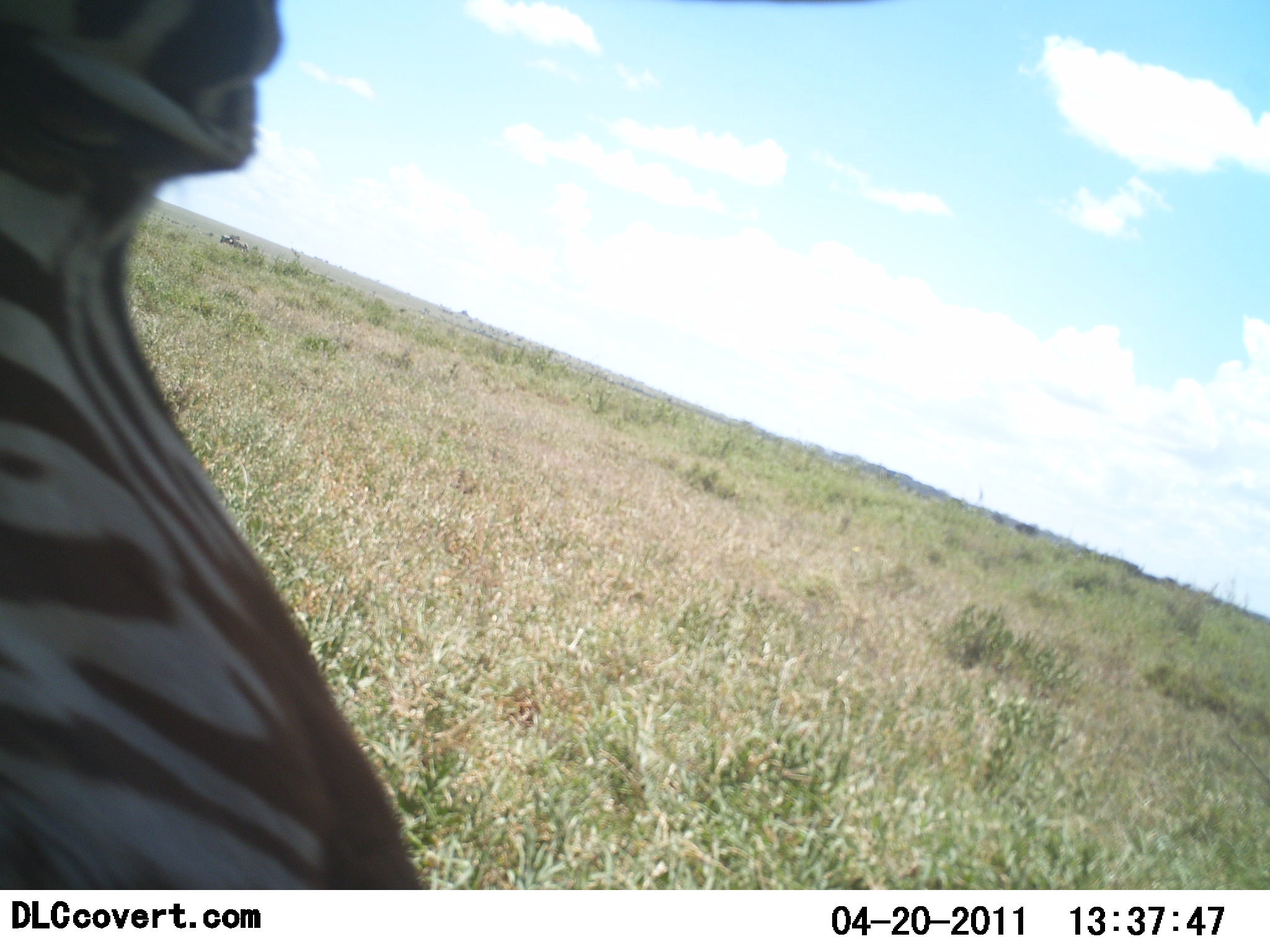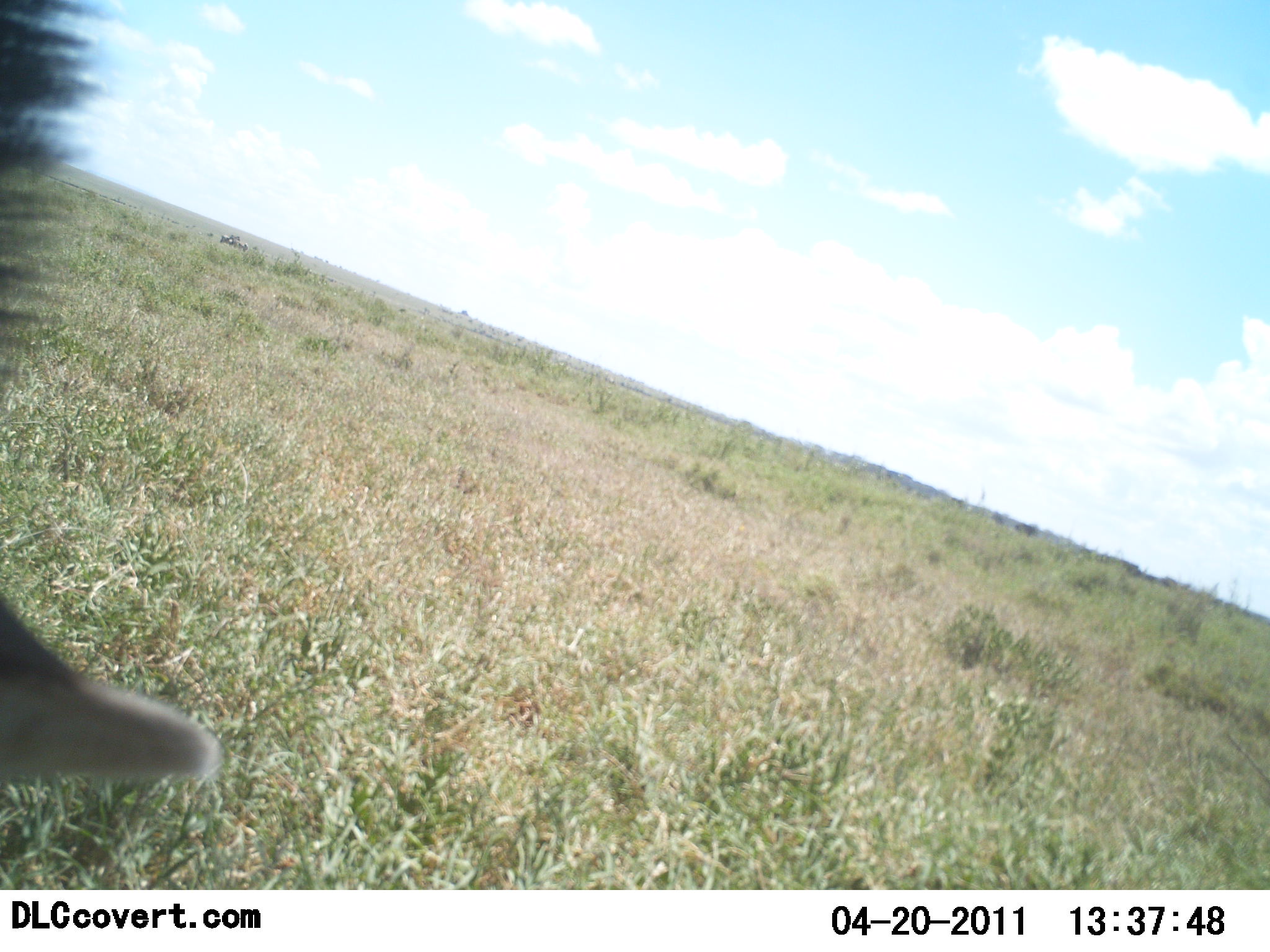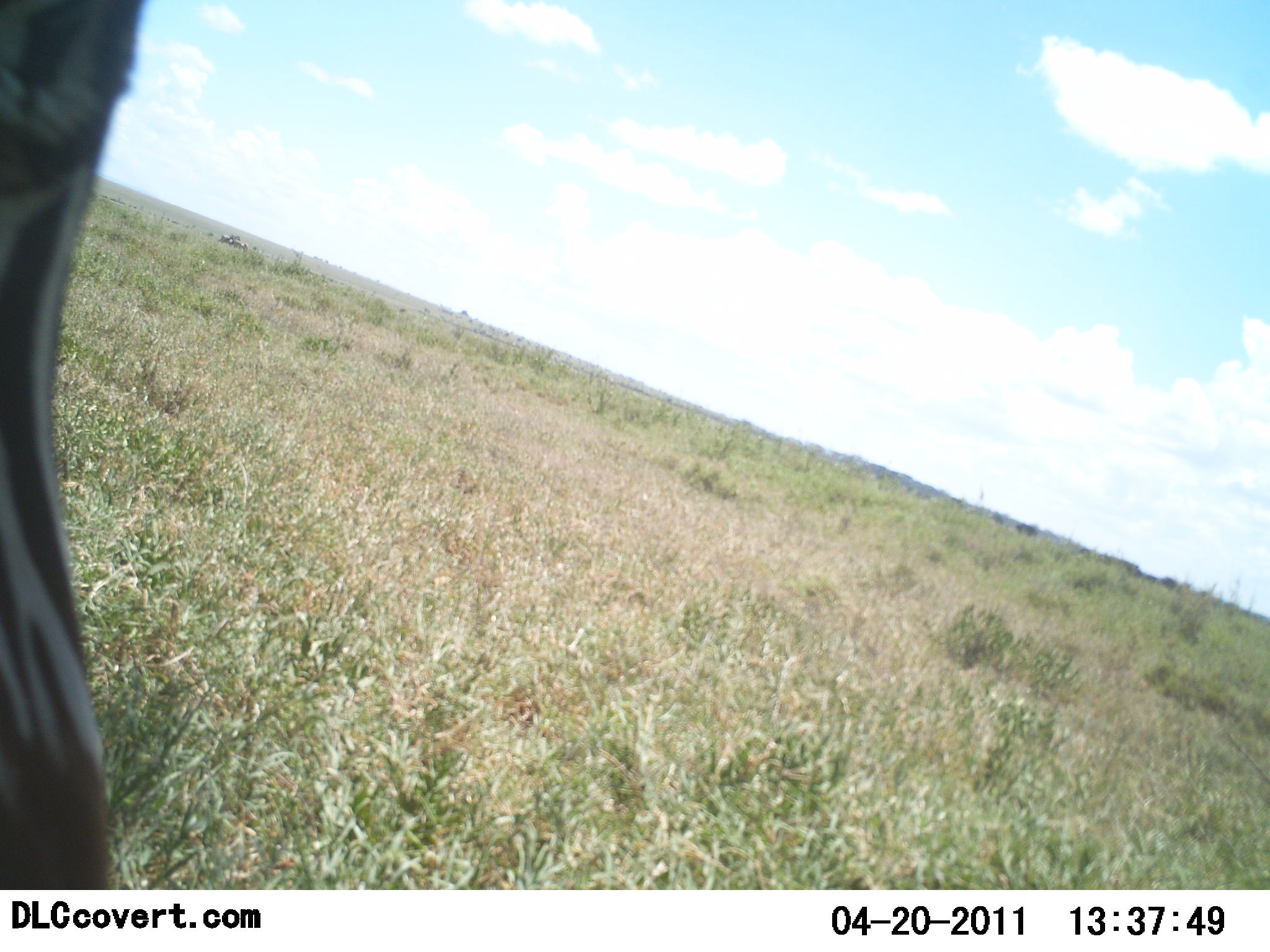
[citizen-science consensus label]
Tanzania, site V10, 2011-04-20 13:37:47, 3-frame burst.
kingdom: Animalia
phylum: Chordata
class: Mammalia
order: Perissodactyla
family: Equidae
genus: Equus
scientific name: Equus quagga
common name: plains zebra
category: zebra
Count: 1.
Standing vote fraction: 36%.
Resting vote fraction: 0%.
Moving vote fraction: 45%.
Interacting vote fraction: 9%.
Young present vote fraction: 0%.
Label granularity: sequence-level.